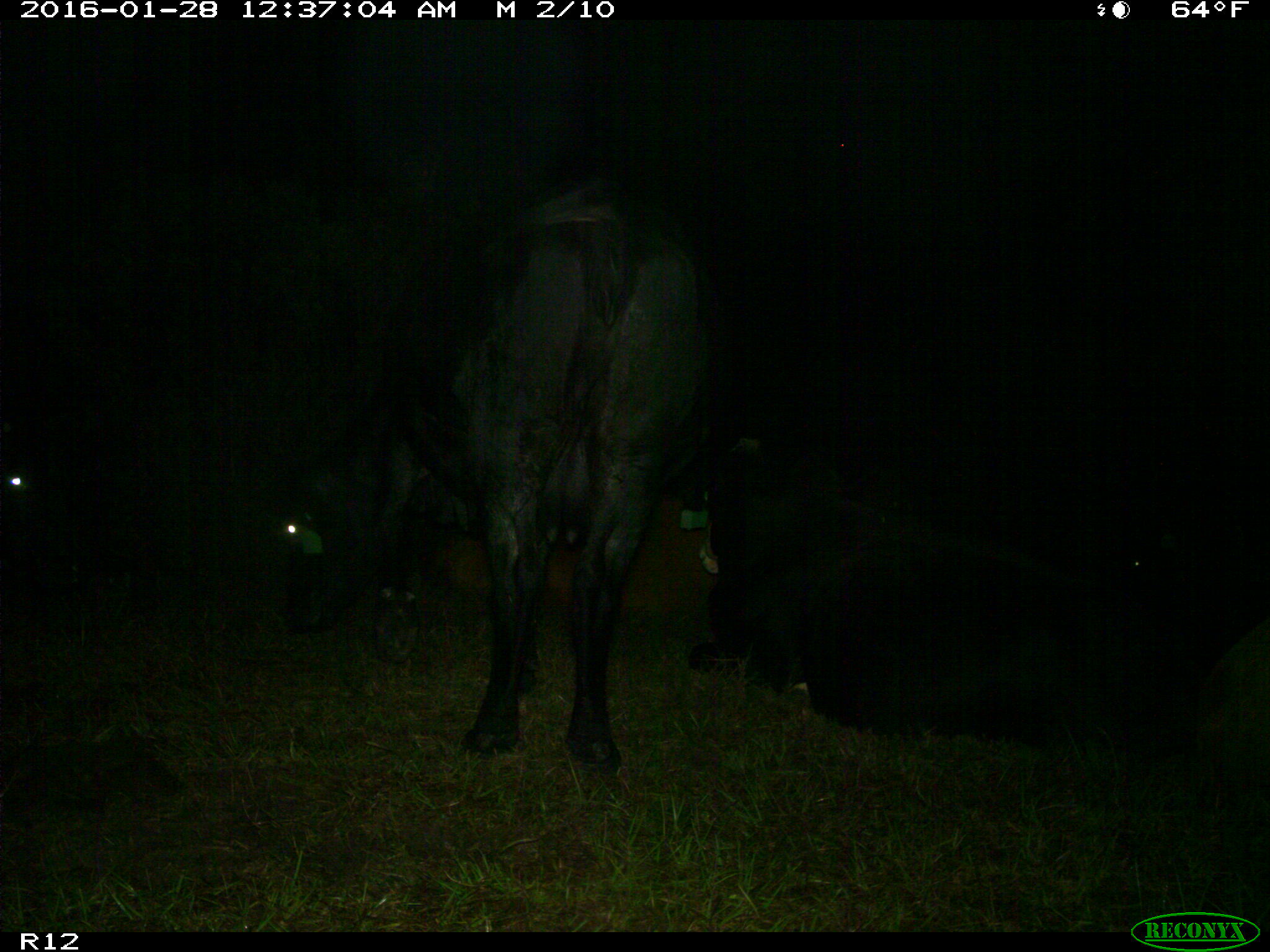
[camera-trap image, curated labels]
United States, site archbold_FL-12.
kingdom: Animalia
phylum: Chordata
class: Mammalia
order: Artiodactyla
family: Bovidae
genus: Bos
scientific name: Bos taurus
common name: domestic cow